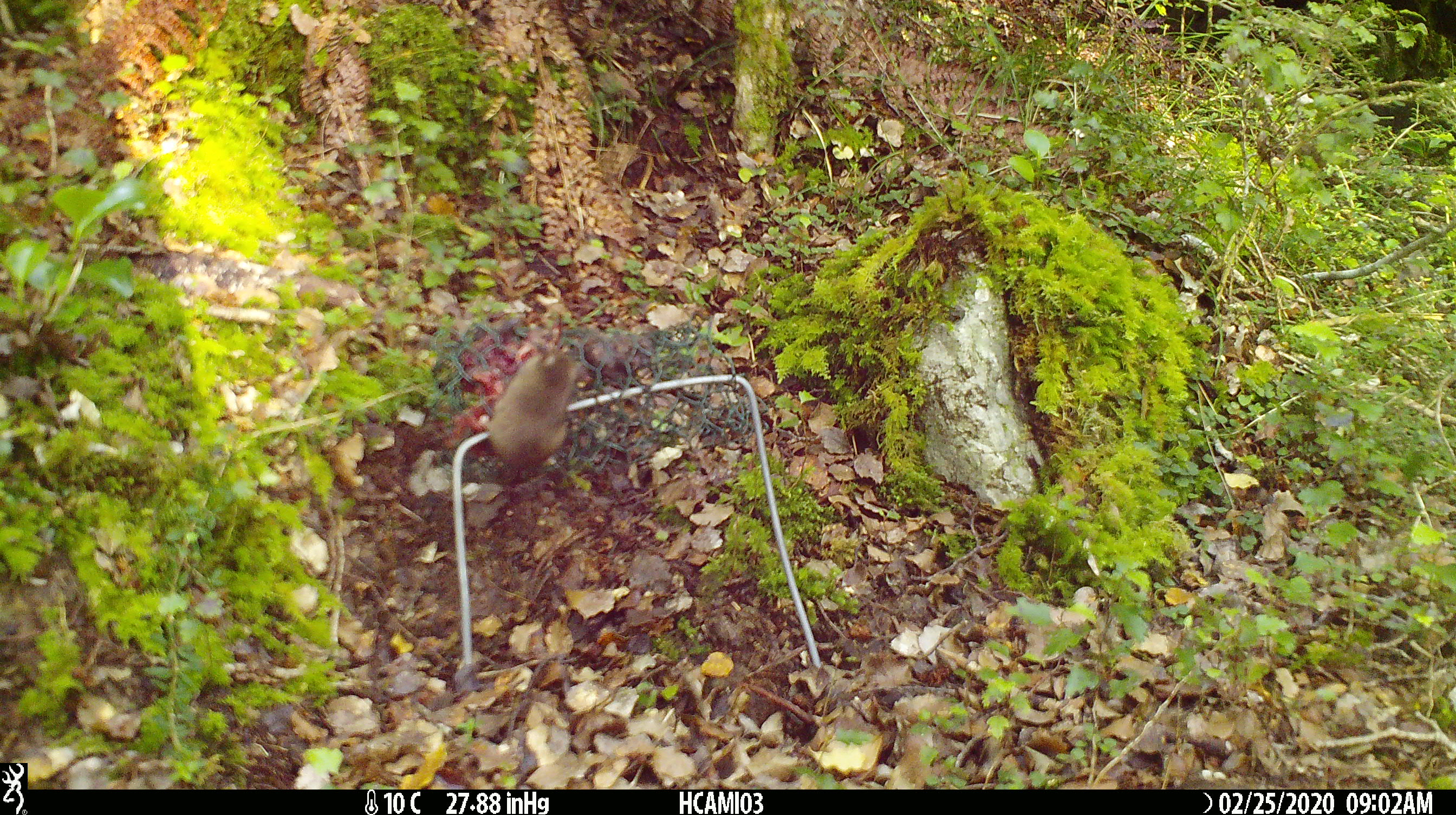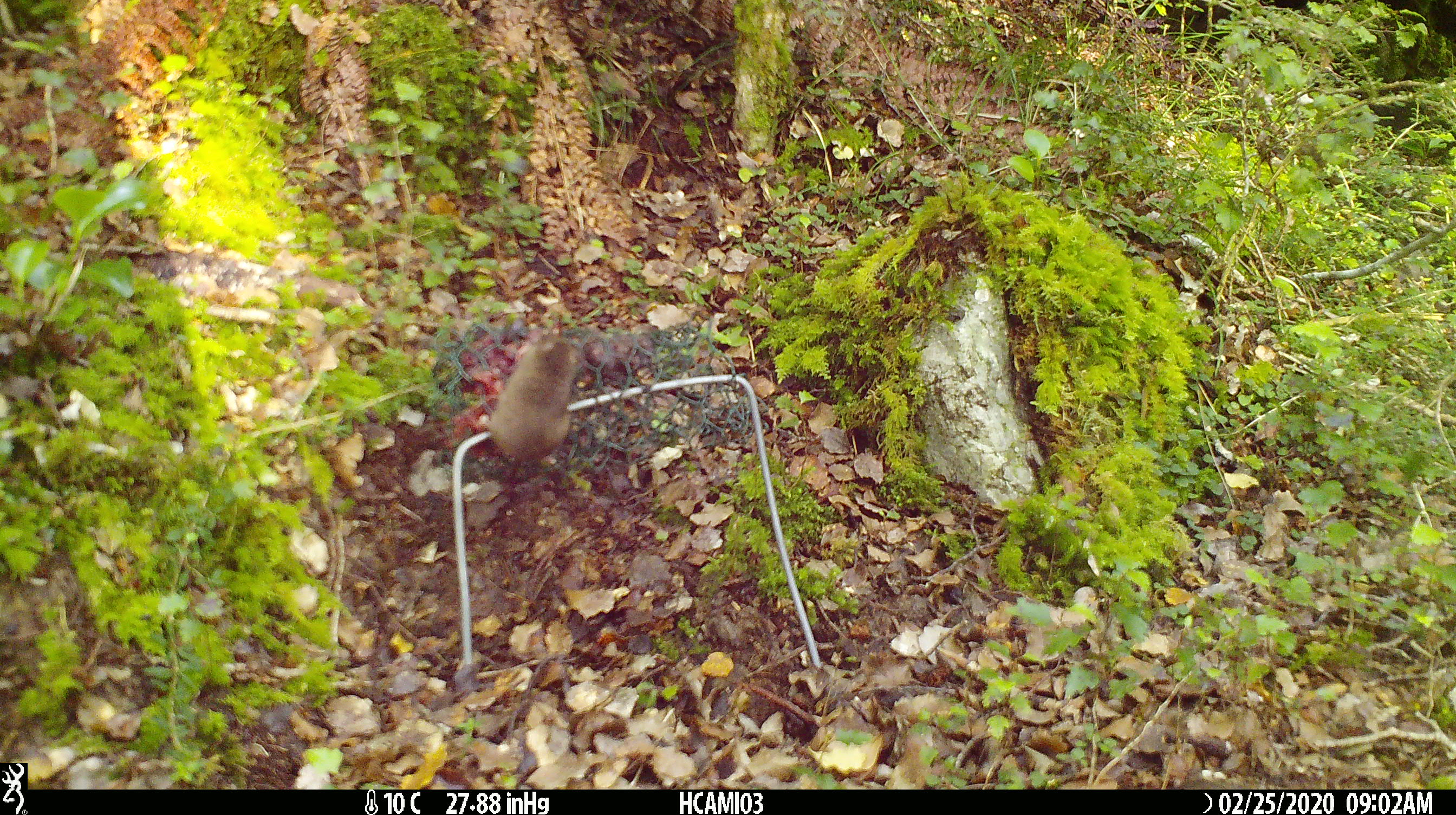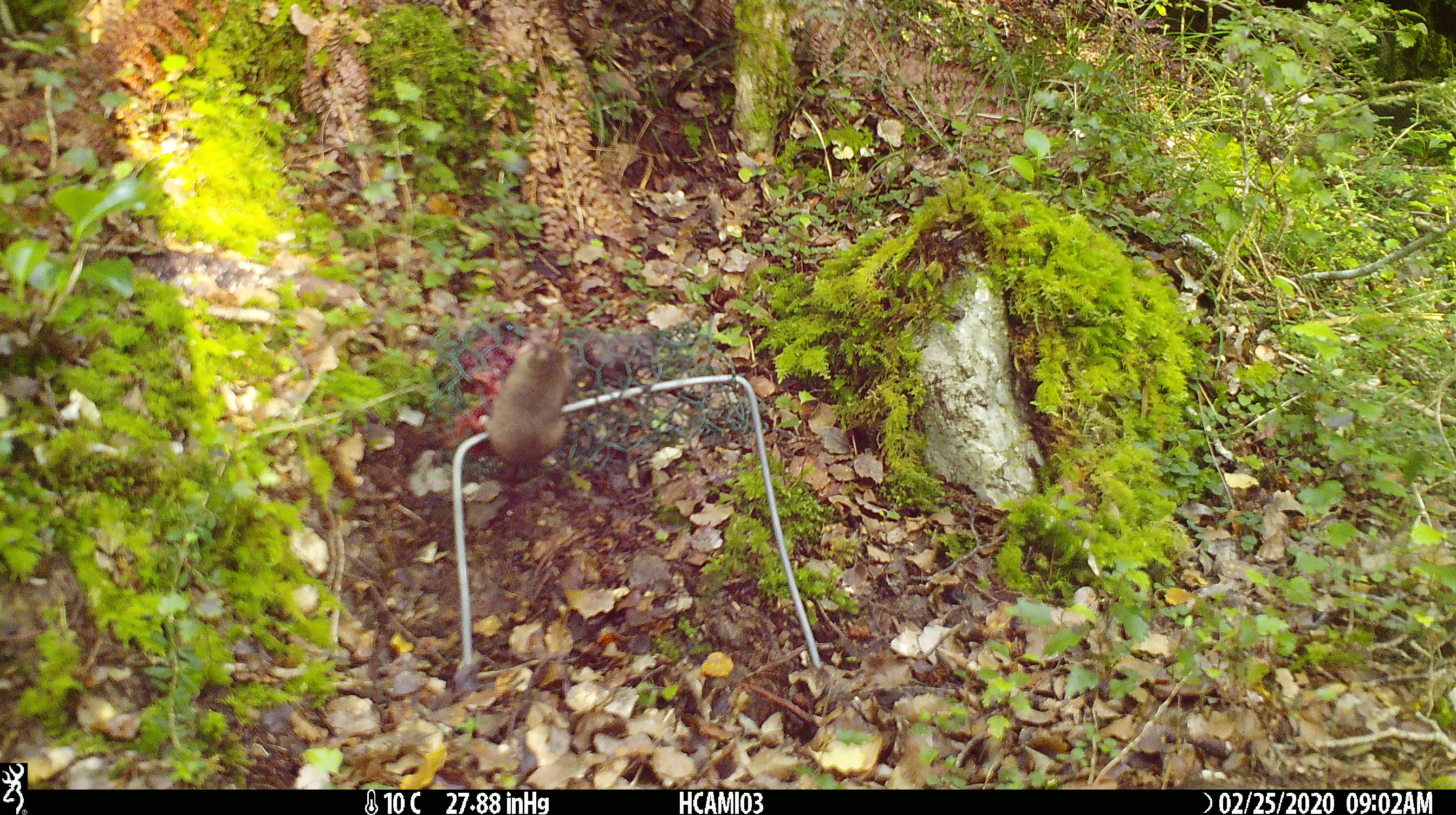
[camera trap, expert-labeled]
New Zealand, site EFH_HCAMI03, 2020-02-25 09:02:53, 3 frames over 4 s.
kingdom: Animalia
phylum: Chordata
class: Mammalia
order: Rodentia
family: Muridae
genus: Mus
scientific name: Mus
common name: mouse